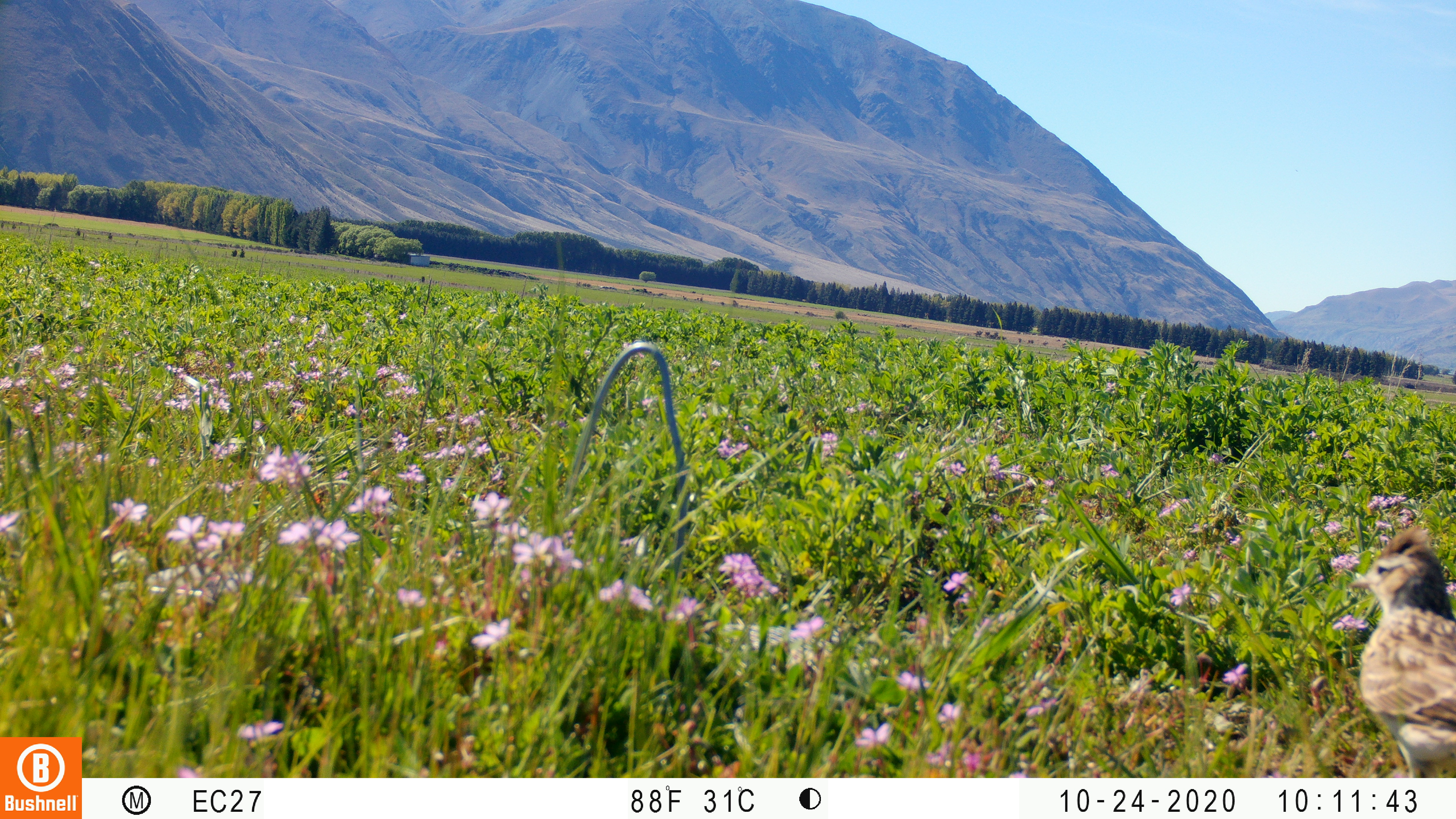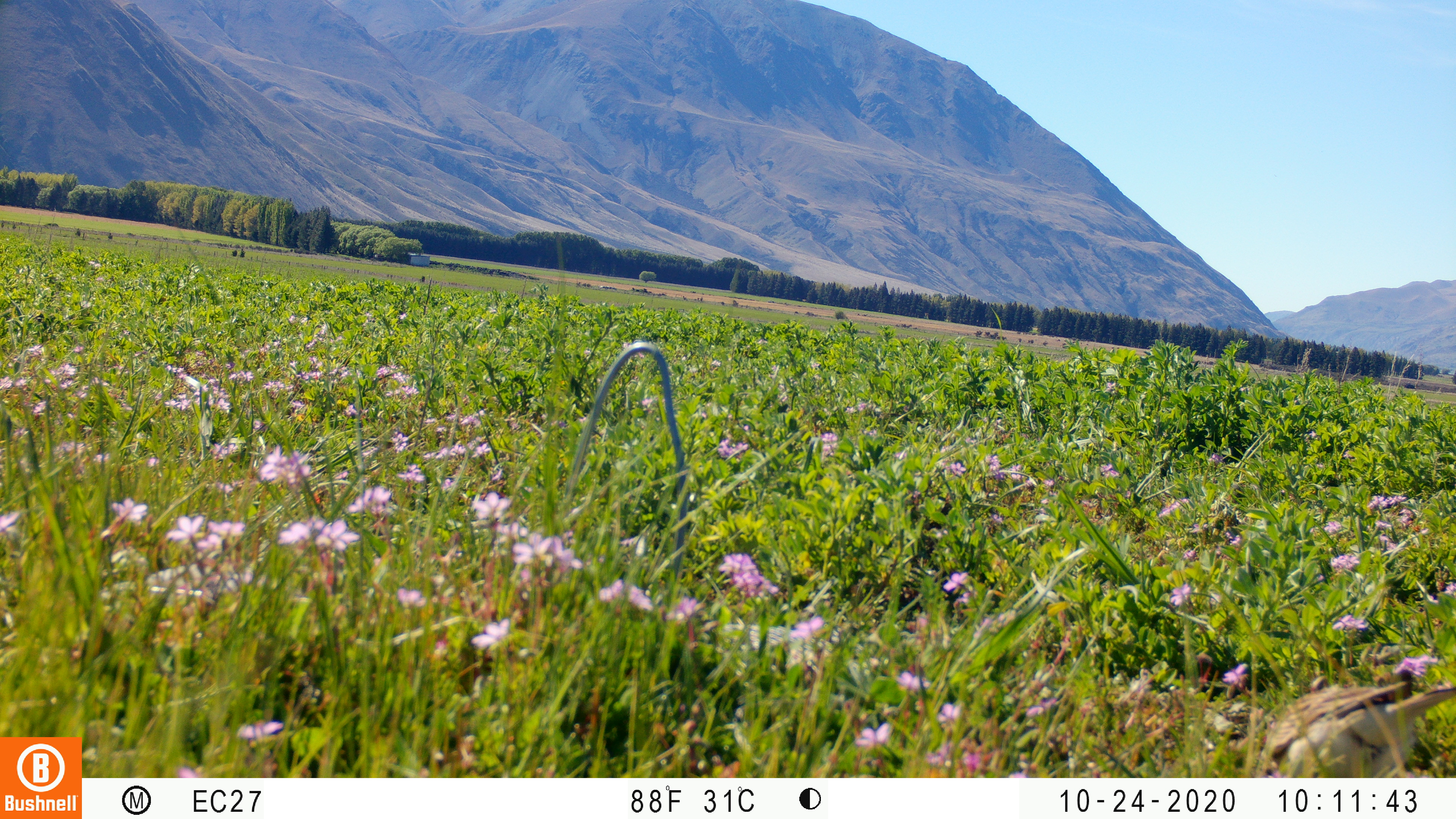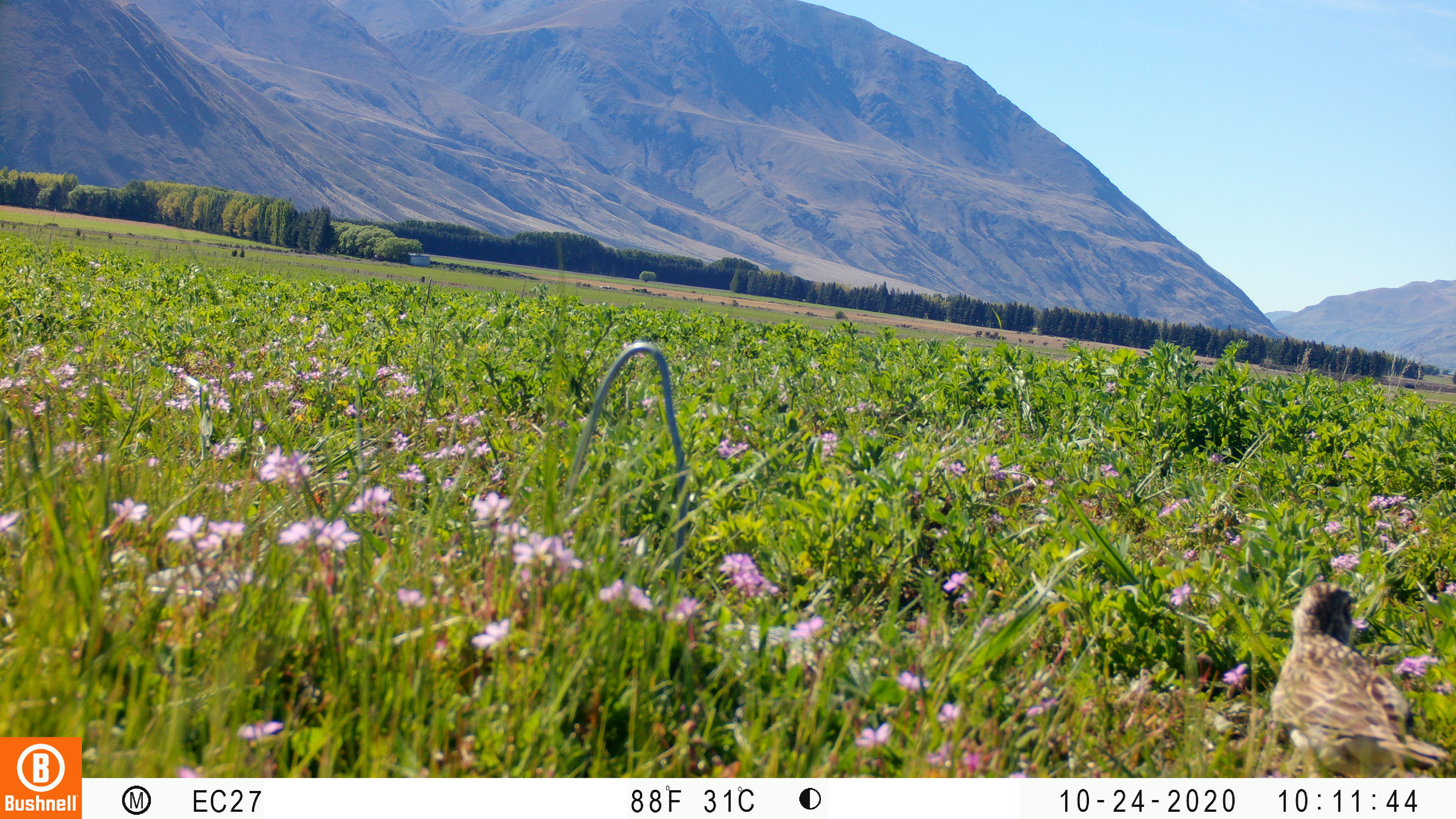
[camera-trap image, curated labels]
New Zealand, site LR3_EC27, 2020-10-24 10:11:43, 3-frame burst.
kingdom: Animalia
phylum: Chordata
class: Aves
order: Passeriformes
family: Motacillidae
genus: Anthus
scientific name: Anthus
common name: pipit